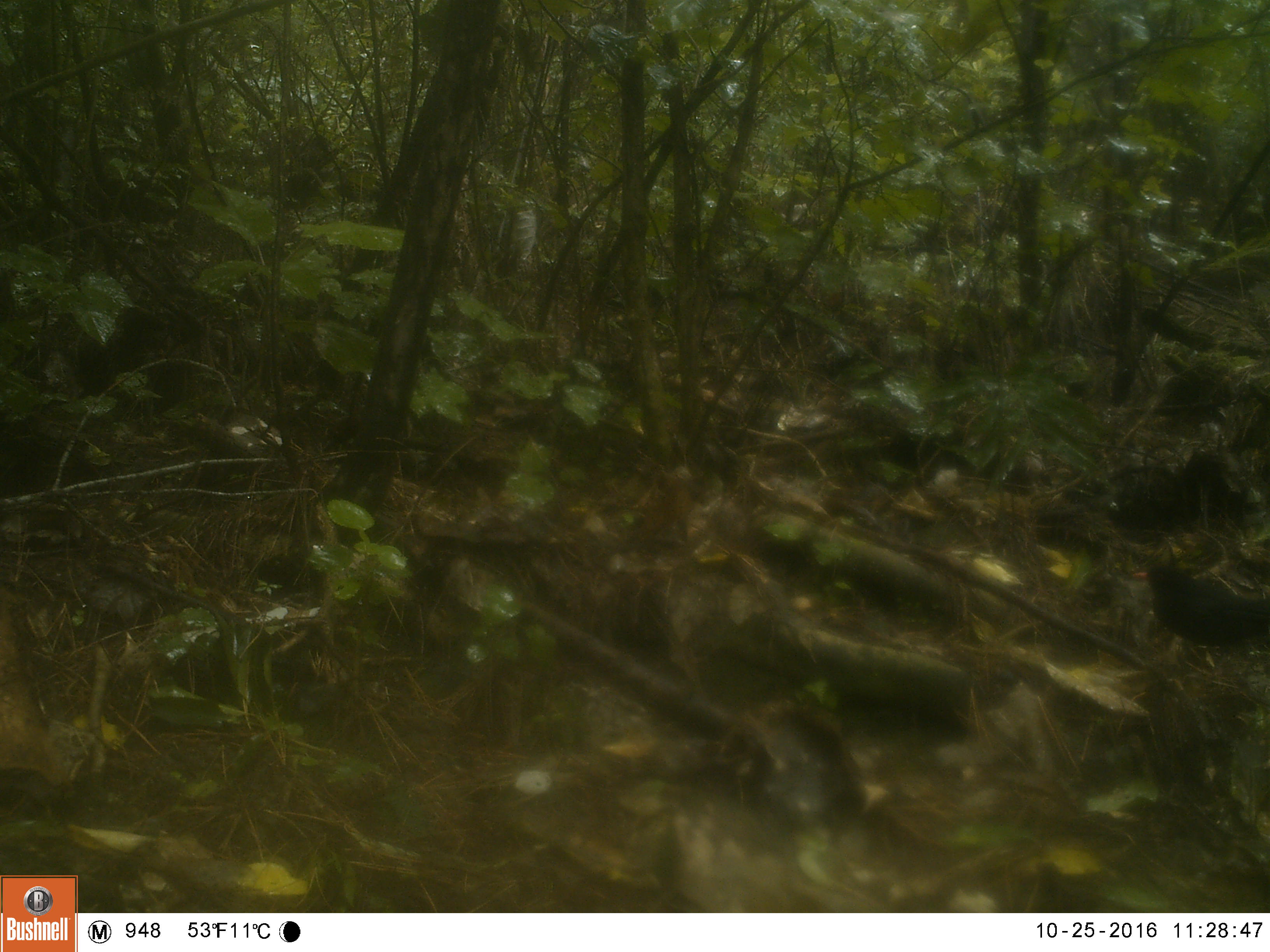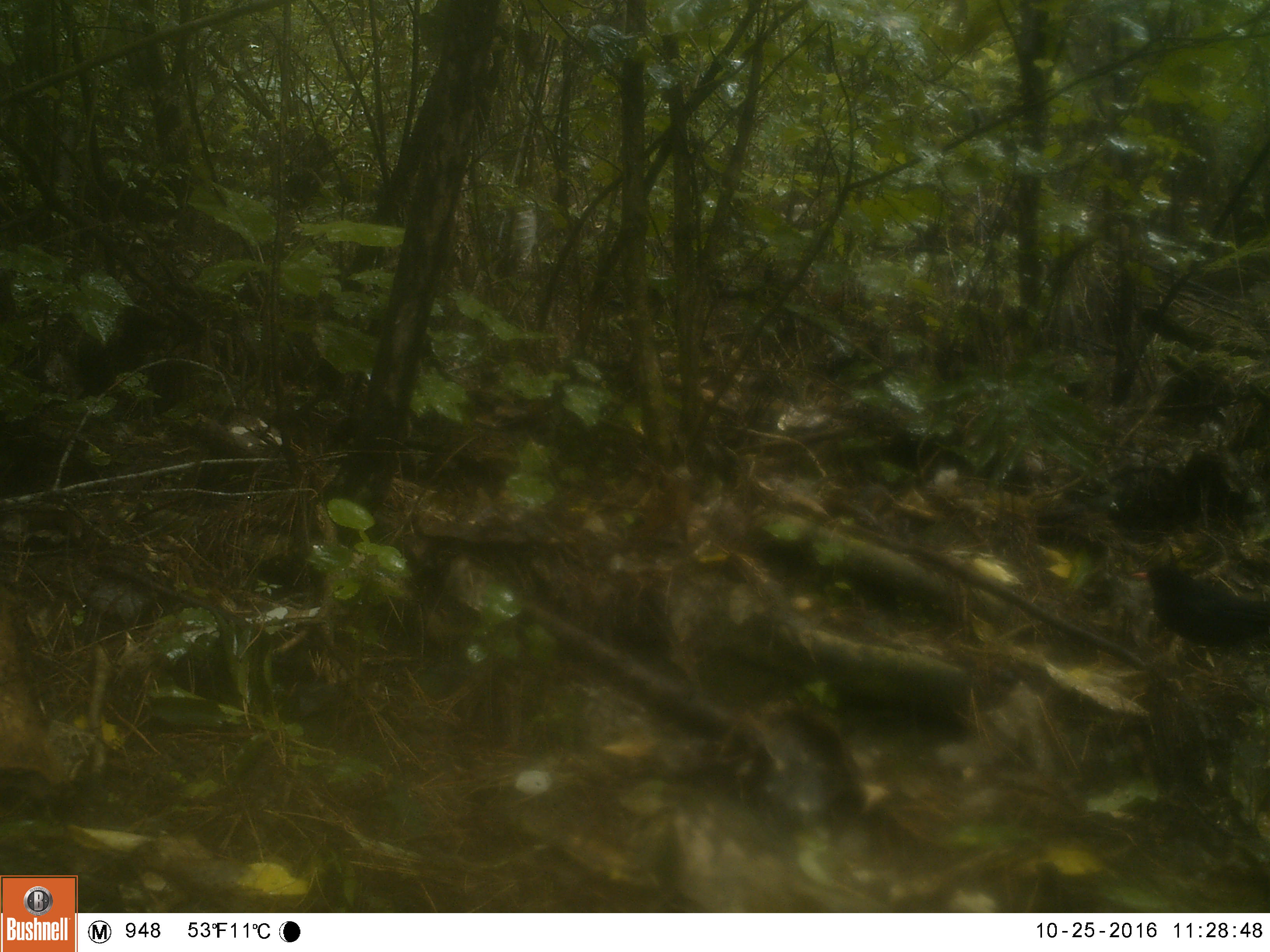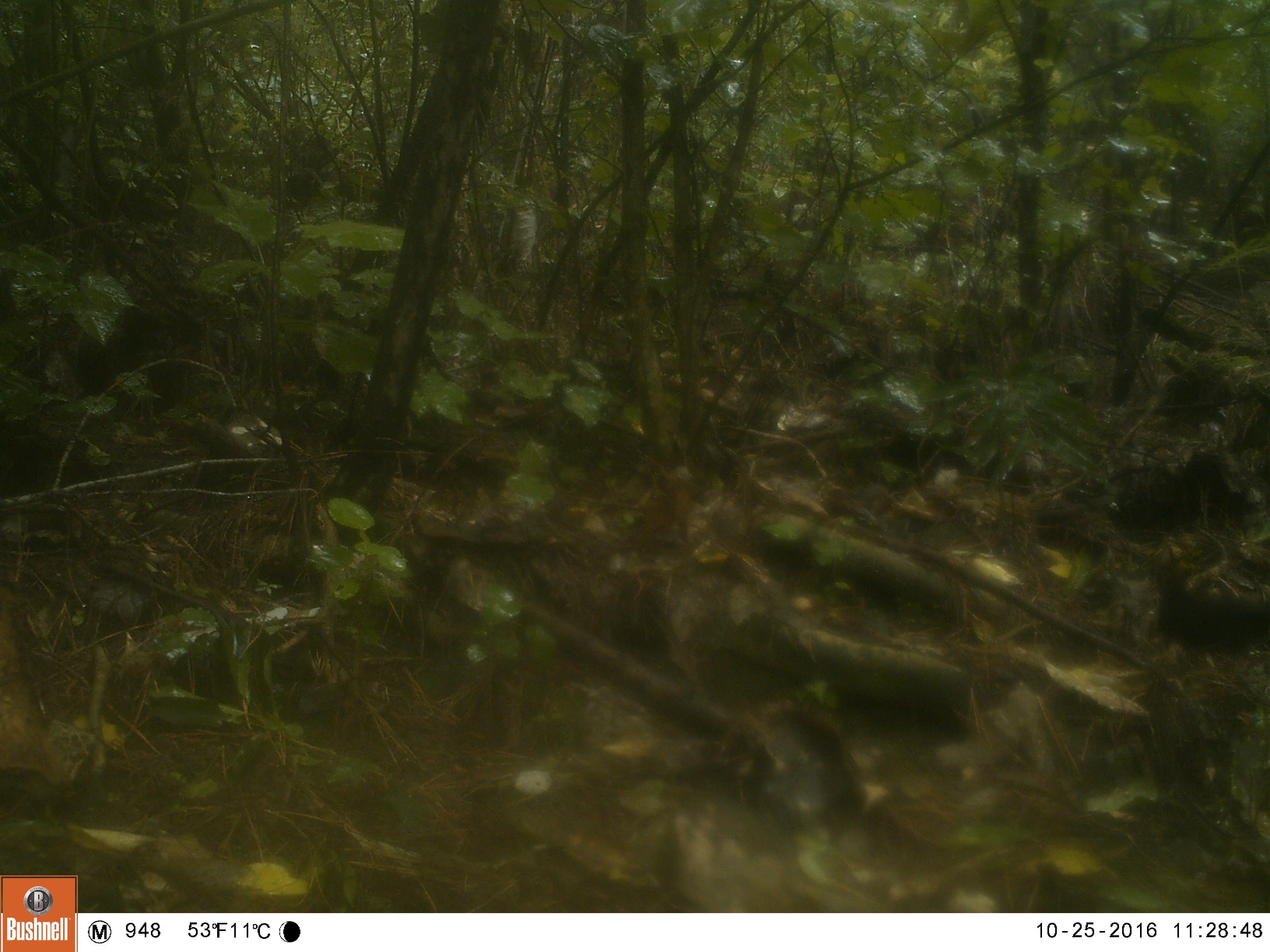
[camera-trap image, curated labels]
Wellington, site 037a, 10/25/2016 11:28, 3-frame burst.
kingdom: Animalia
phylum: Chordata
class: Aves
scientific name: Aves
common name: bird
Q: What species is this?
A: Bird (Aves).